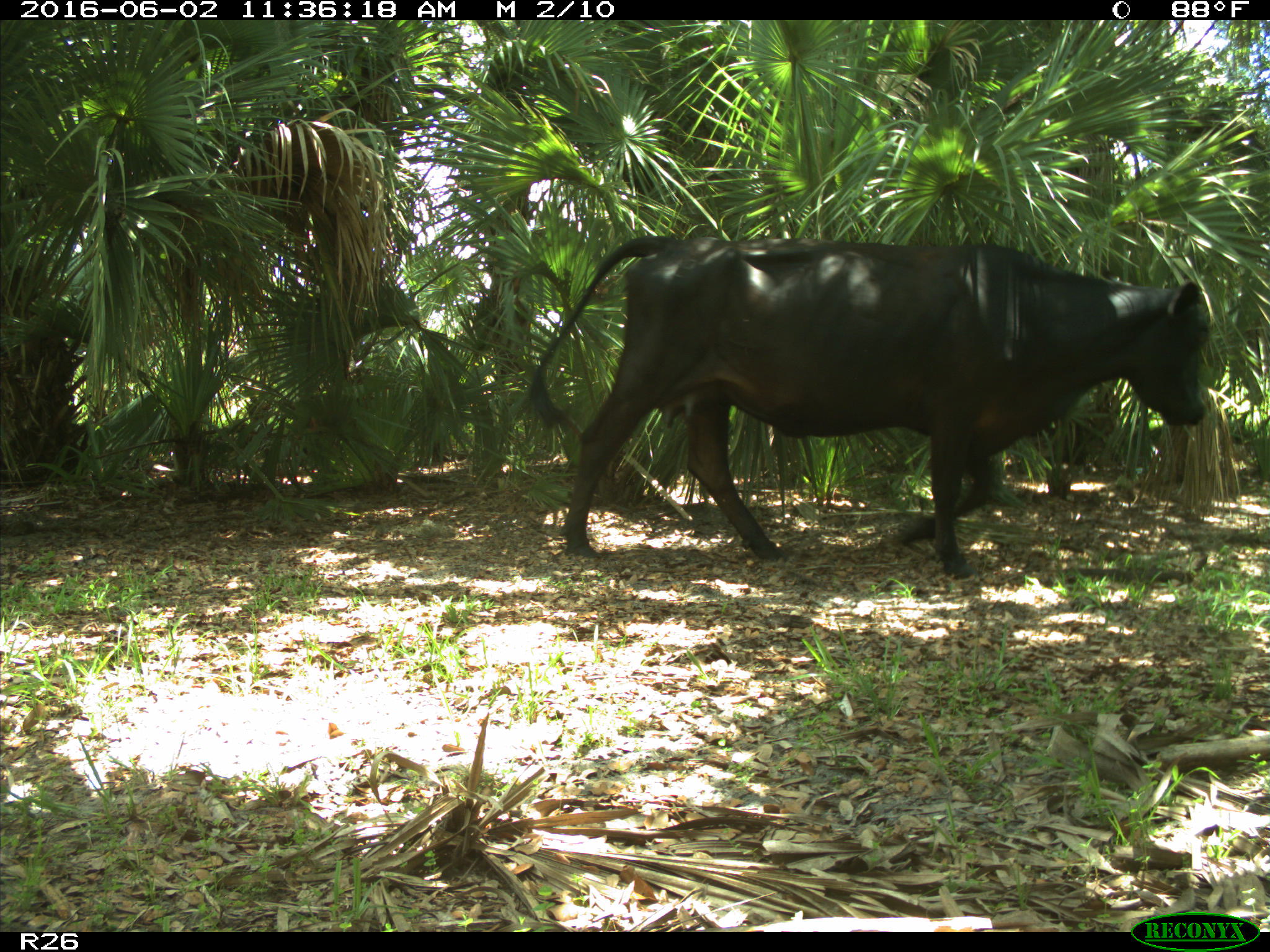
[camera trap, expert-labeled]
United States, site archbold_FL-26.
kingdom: Animalia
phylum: Chordata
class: Mammalia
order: Artiodactyla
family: Bovidae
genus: Bos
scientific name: Bos taurus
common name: domestic cow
Bos taurus (domestic cow).